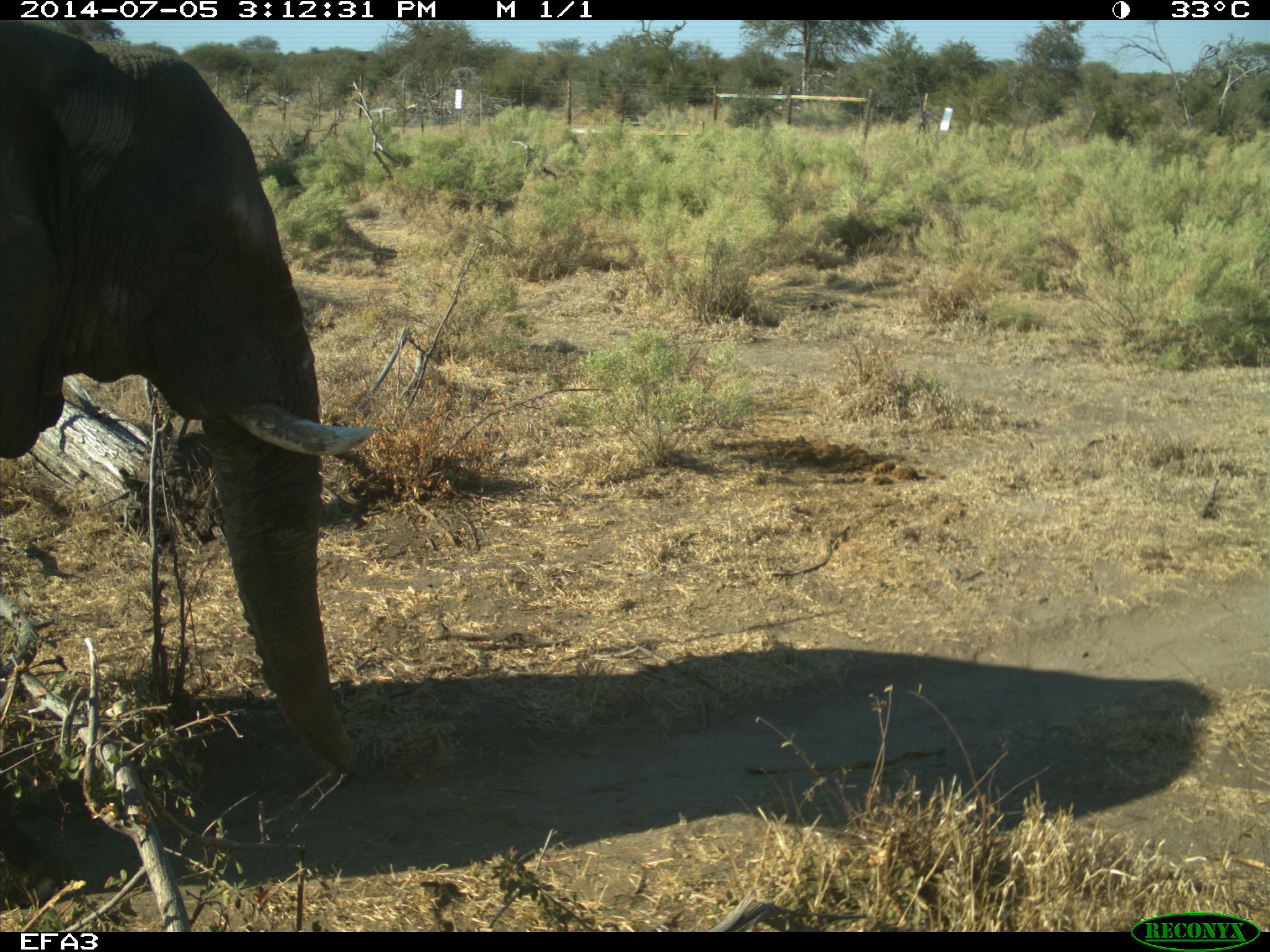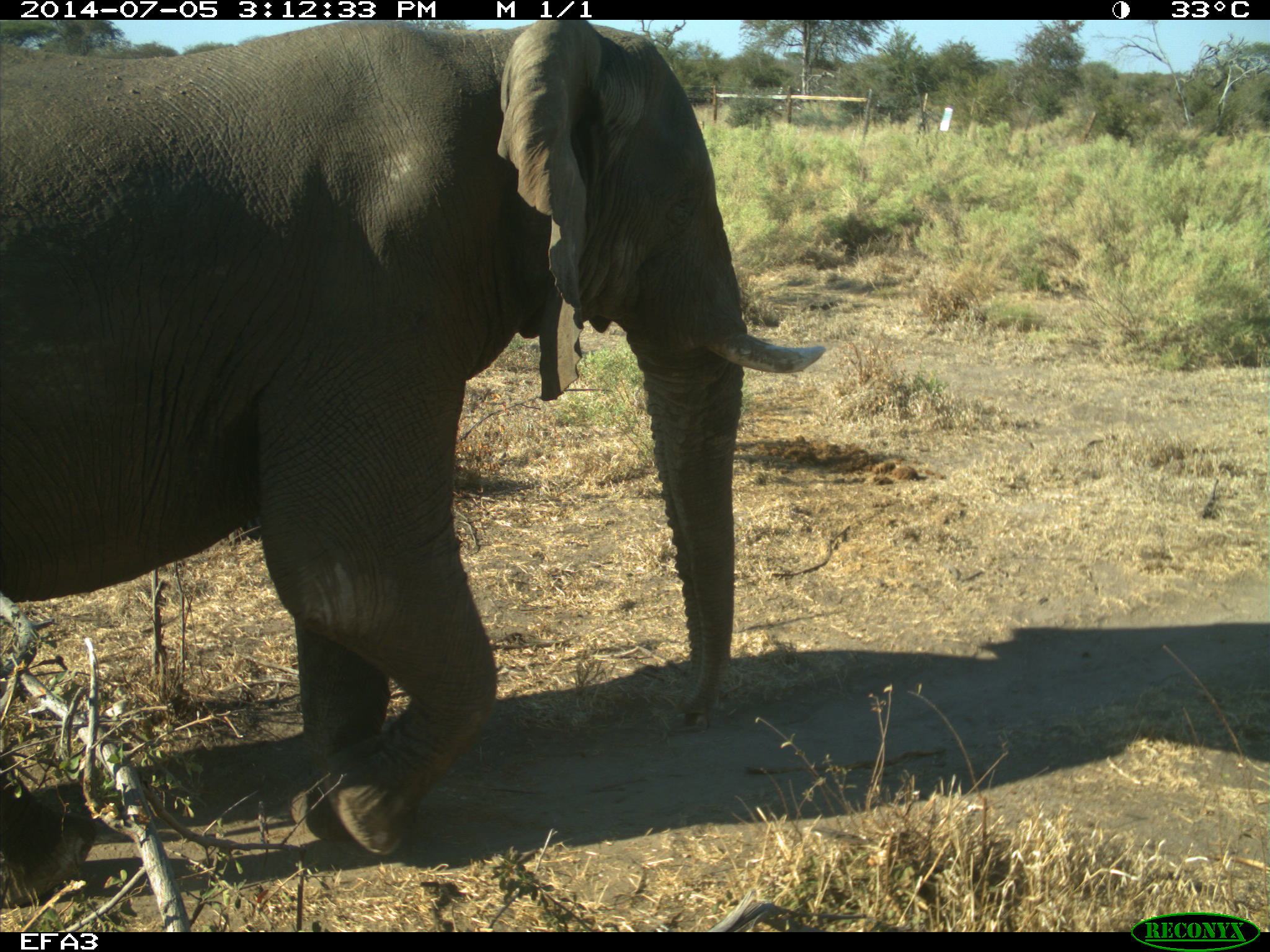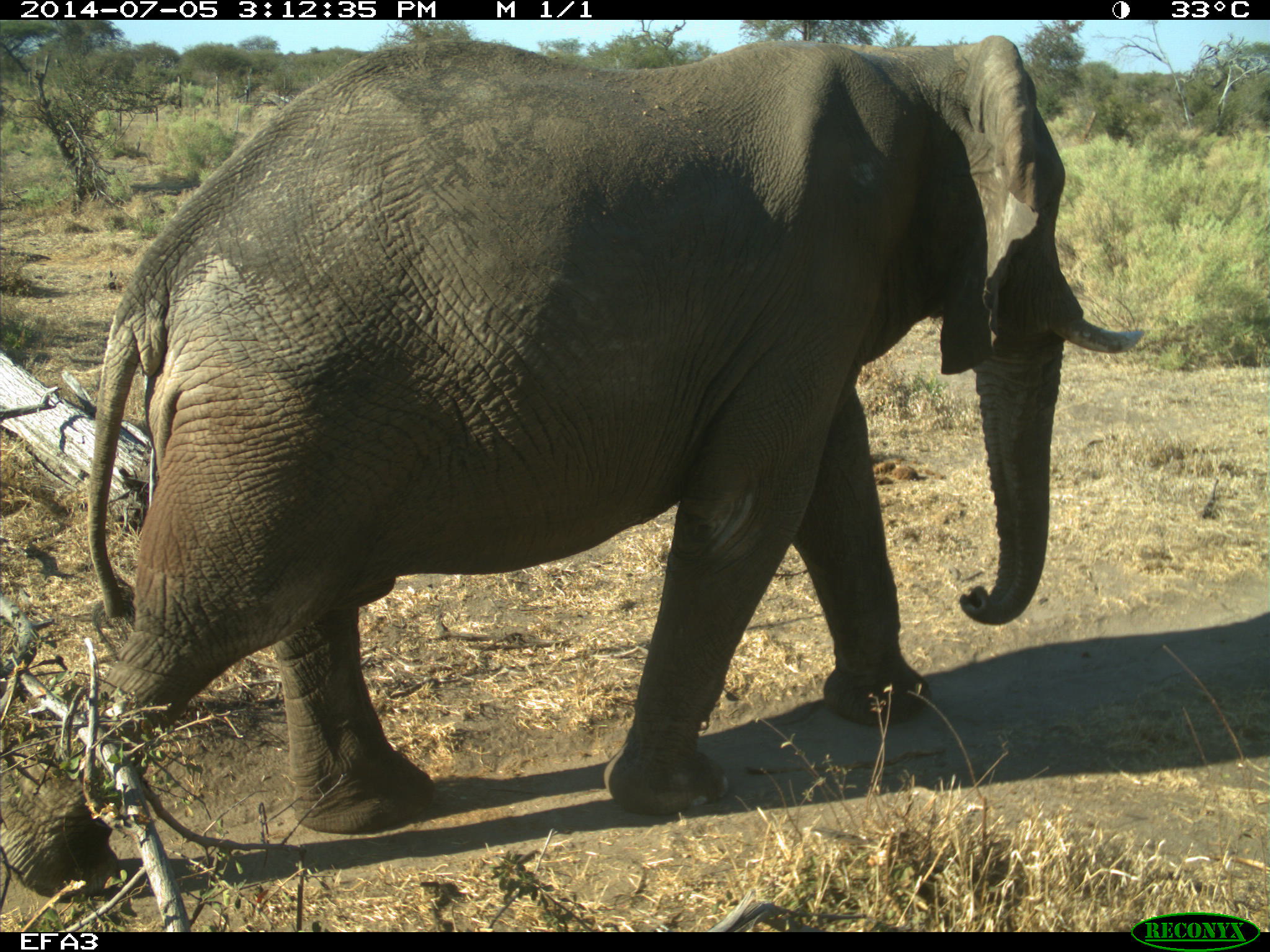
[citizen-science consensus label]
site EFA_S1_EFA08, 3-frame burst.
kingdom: Animalia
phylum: Chordata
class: Mammalia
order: Proboscidea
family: Elephantidae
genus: Loxodonta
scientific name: Loxodonta africana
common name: african bush elephant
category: elephant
Elephant (african bush elephant) (Loxodonta africana), count 1. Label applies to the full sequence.